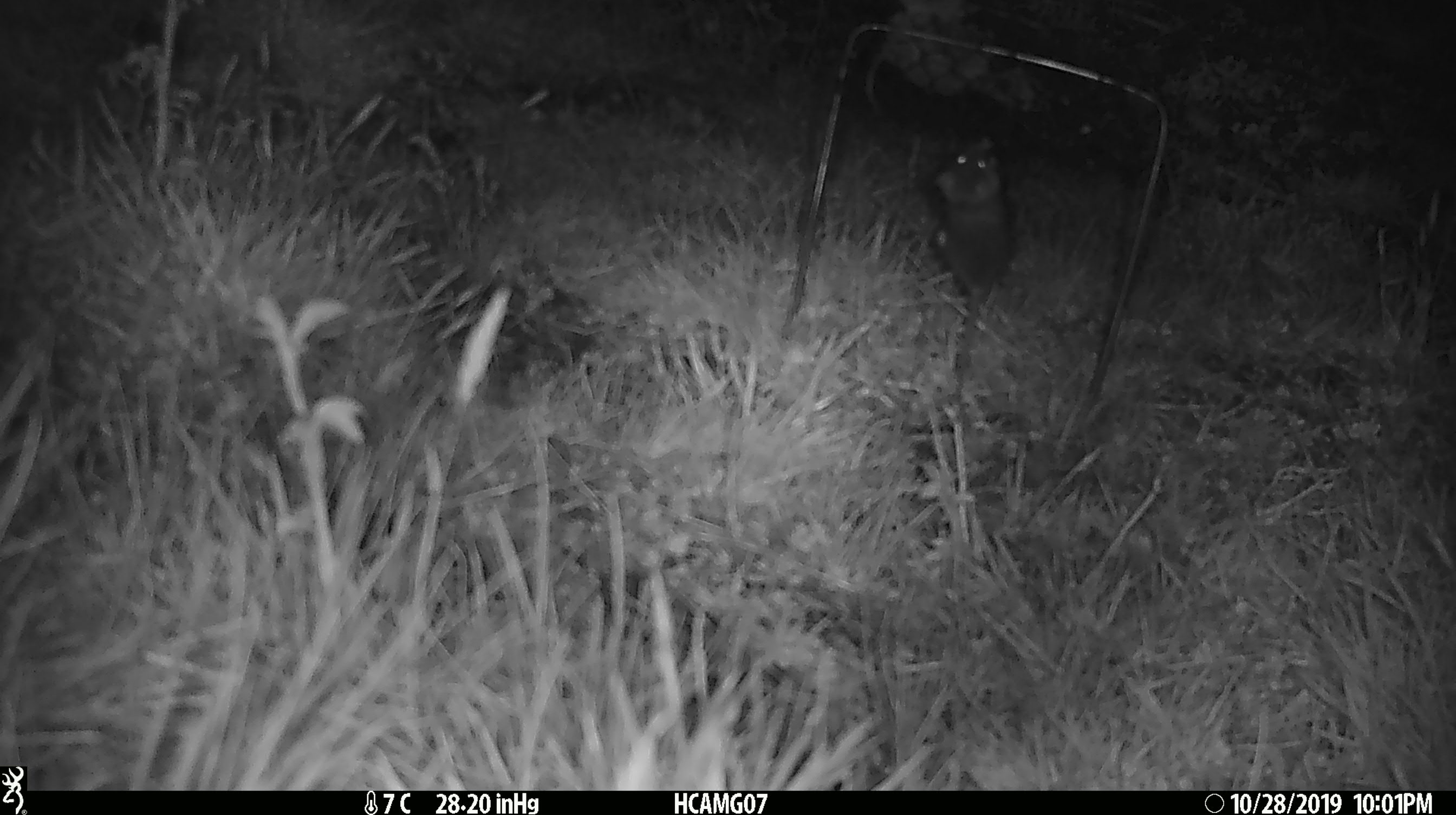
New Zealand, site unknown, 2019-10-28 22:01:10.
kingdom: Animalia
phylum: Chordata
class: Mammalia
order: Rodentia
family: Muridae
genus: Mus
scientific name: Mus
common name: mouse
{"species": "mouse (Mus)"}